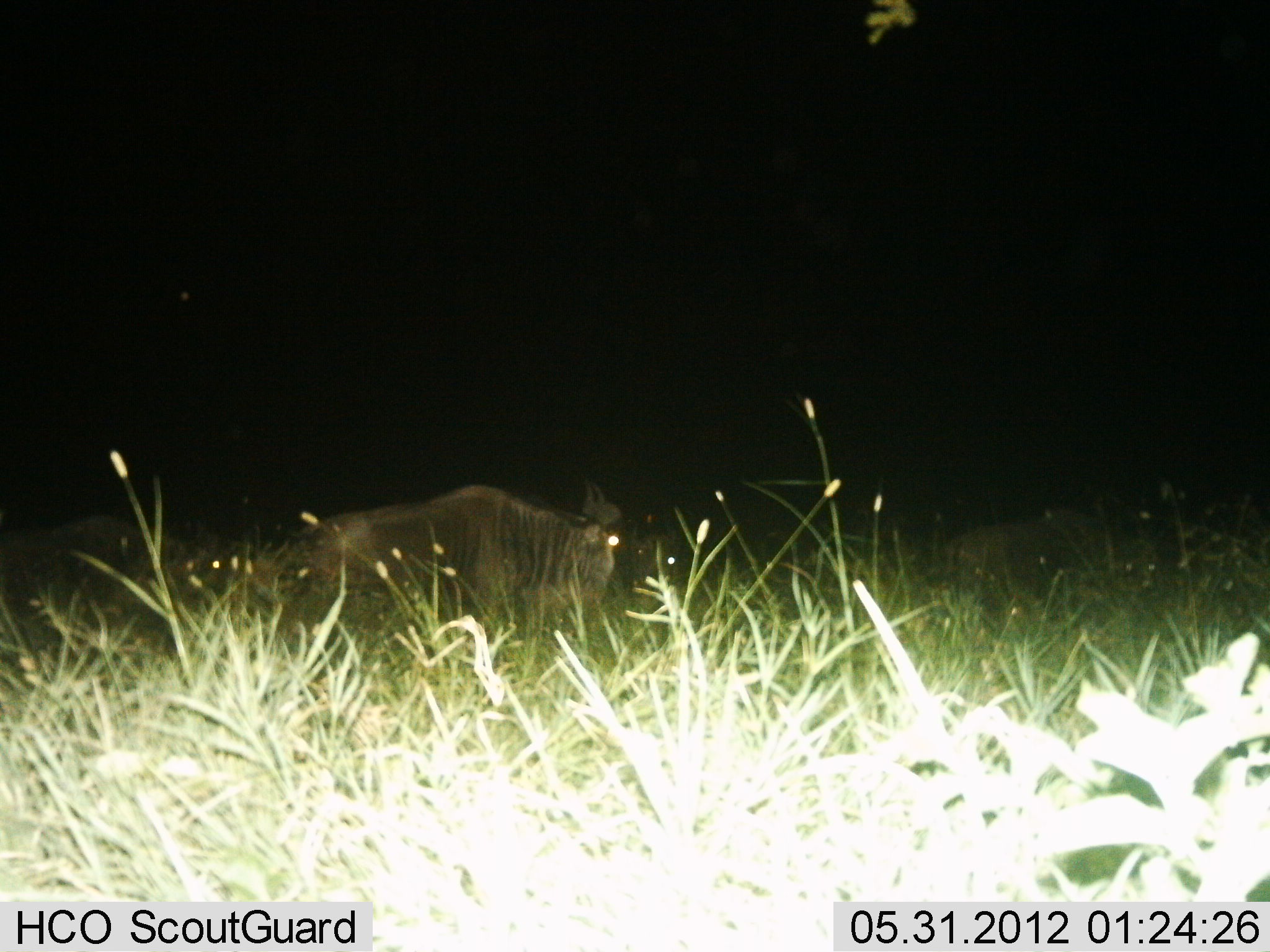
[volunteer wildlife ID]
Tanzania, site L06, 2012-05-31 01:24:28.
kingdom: Animalia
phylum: Chordata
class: Mammalia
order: Artiodactyla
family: Bovidae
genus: Connochaetes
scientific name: Connochaetes taurinus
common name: blue wildebeest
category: wildebeest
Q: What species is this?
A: Wildebeest (blue wildebeest) (Connochaetes taurinus).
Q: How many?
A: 2.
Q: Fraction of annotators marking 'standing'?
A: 52%.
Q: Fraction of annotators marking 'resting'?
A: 35%.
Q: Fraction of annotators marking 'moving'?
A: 17%.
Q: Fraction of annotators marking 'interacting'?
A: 0%.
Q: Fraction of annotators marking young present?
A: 0%.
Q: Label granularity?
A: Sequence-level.